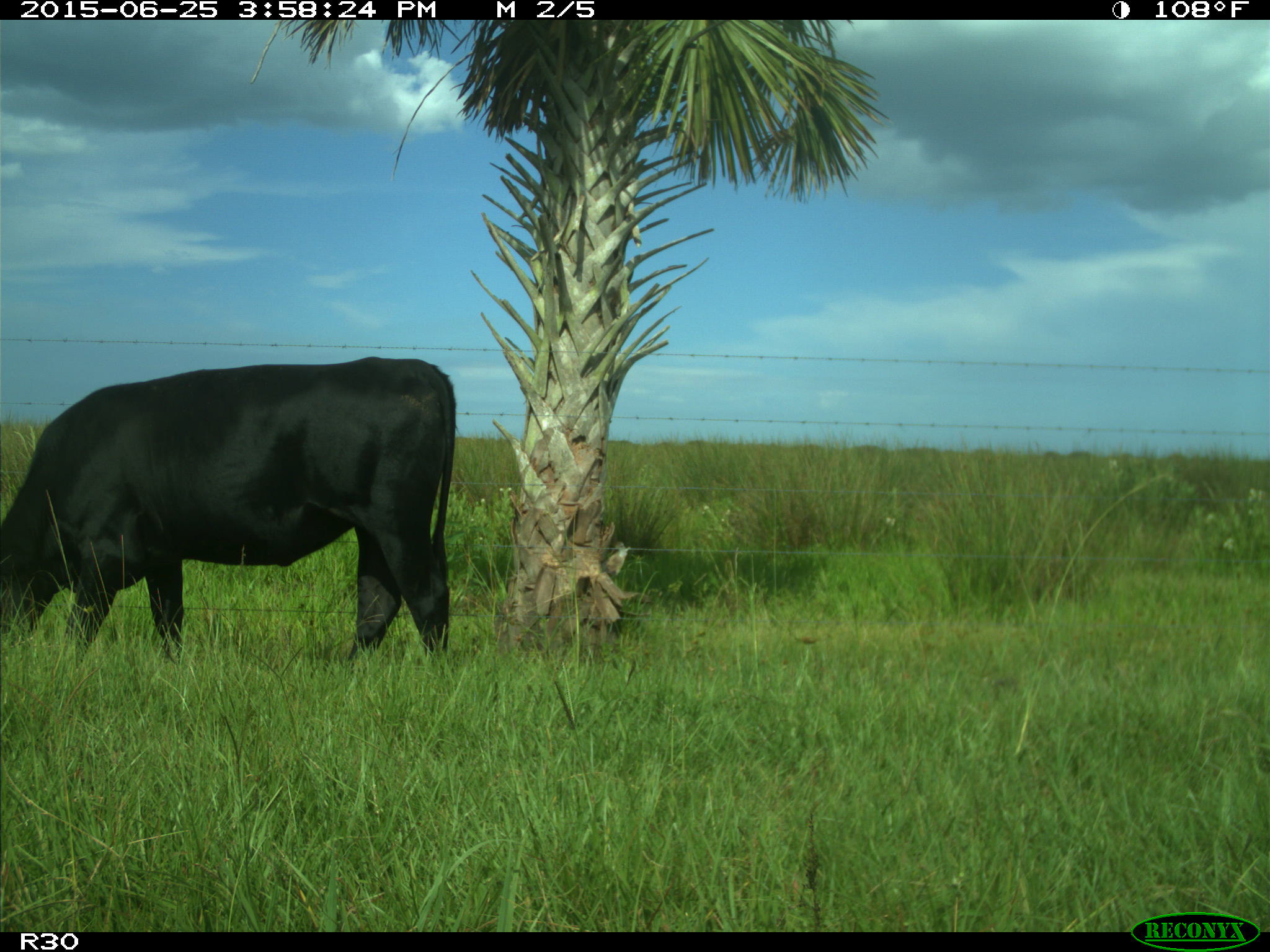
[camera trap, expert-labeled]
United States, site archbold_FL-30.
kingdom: Animalia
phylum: Chordata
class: Mammalia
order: Artiodactyla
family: Bovidae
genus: Bos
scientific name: Bos taurus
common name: domestic cow